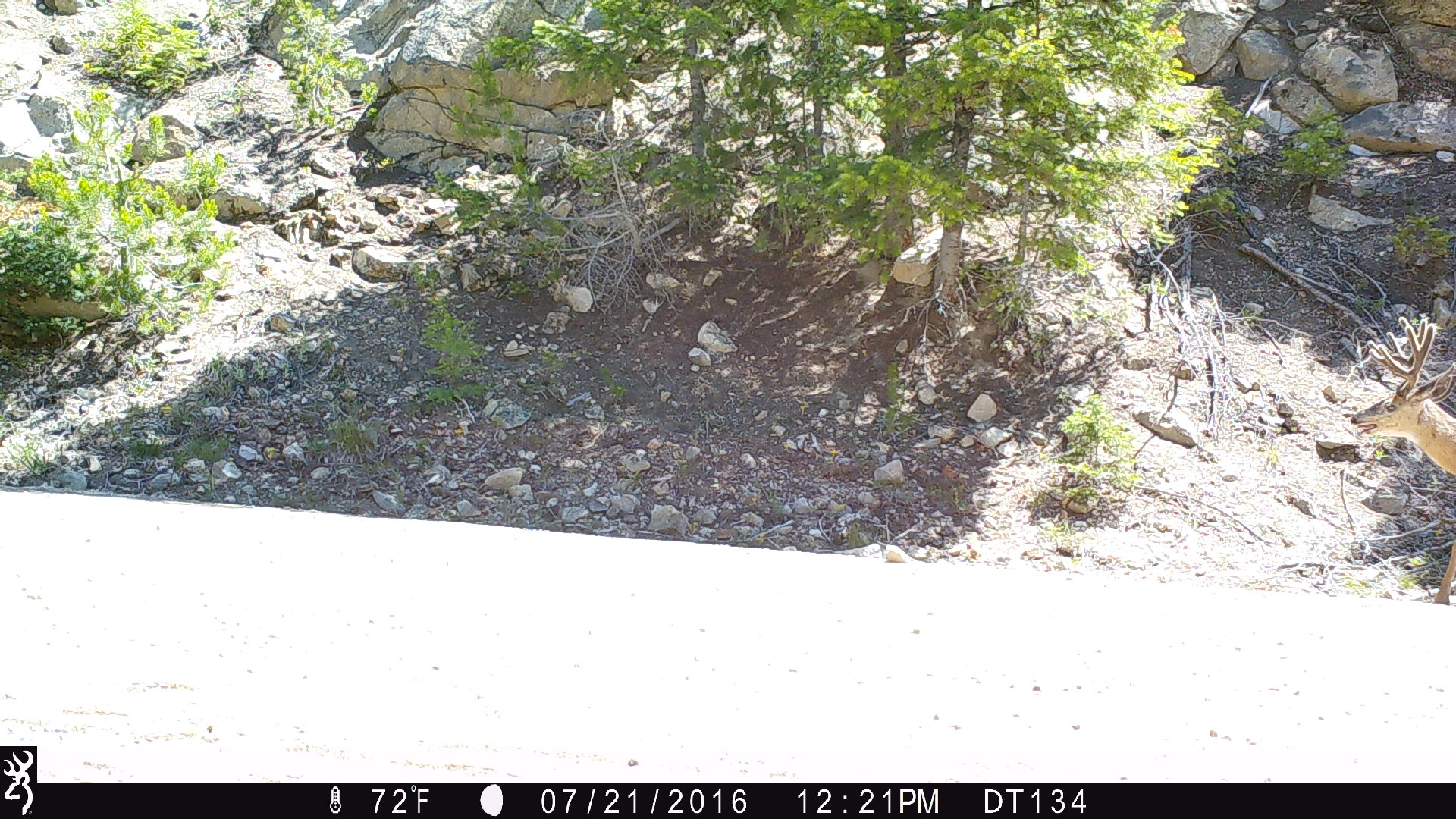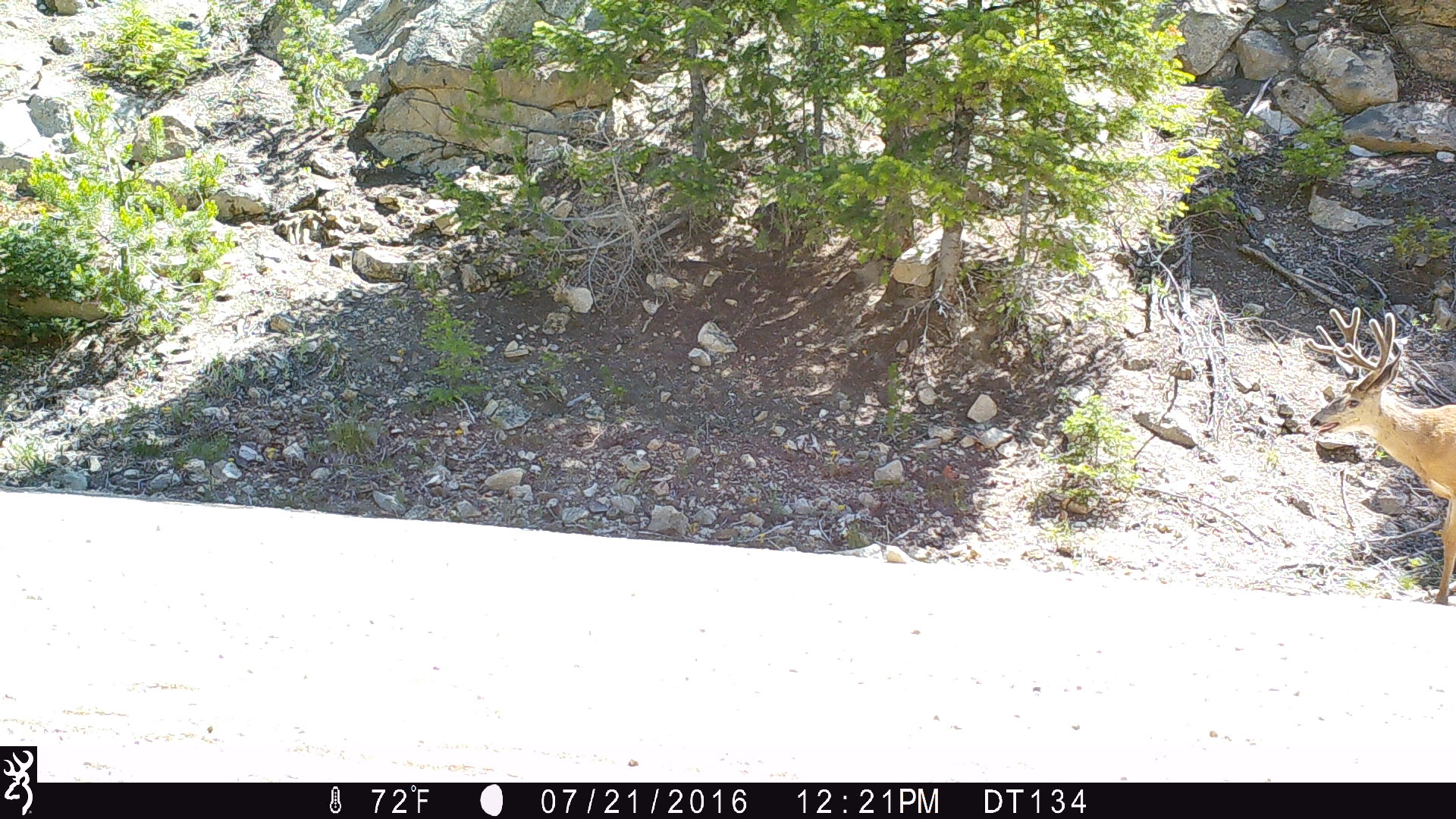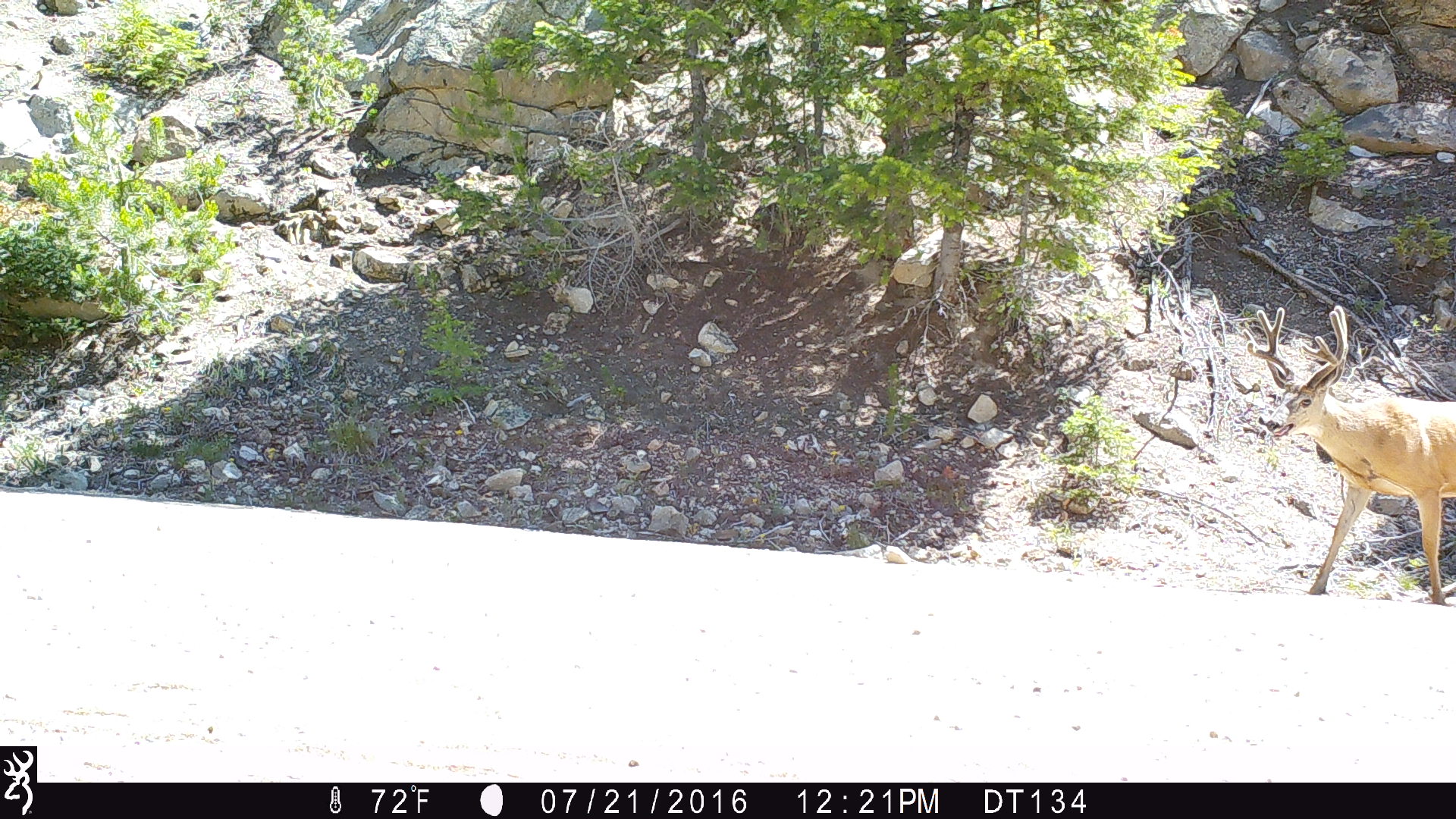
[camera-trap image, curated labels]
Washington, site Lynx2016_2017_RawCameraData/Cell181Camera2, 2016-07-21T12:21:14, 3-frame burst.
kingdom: Animalia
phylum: Chordata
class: Mammalia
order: Artiodactyla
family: Cervidae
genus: Odocoileus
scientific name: Odocoileus hemionus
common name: mule deer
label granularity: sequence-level